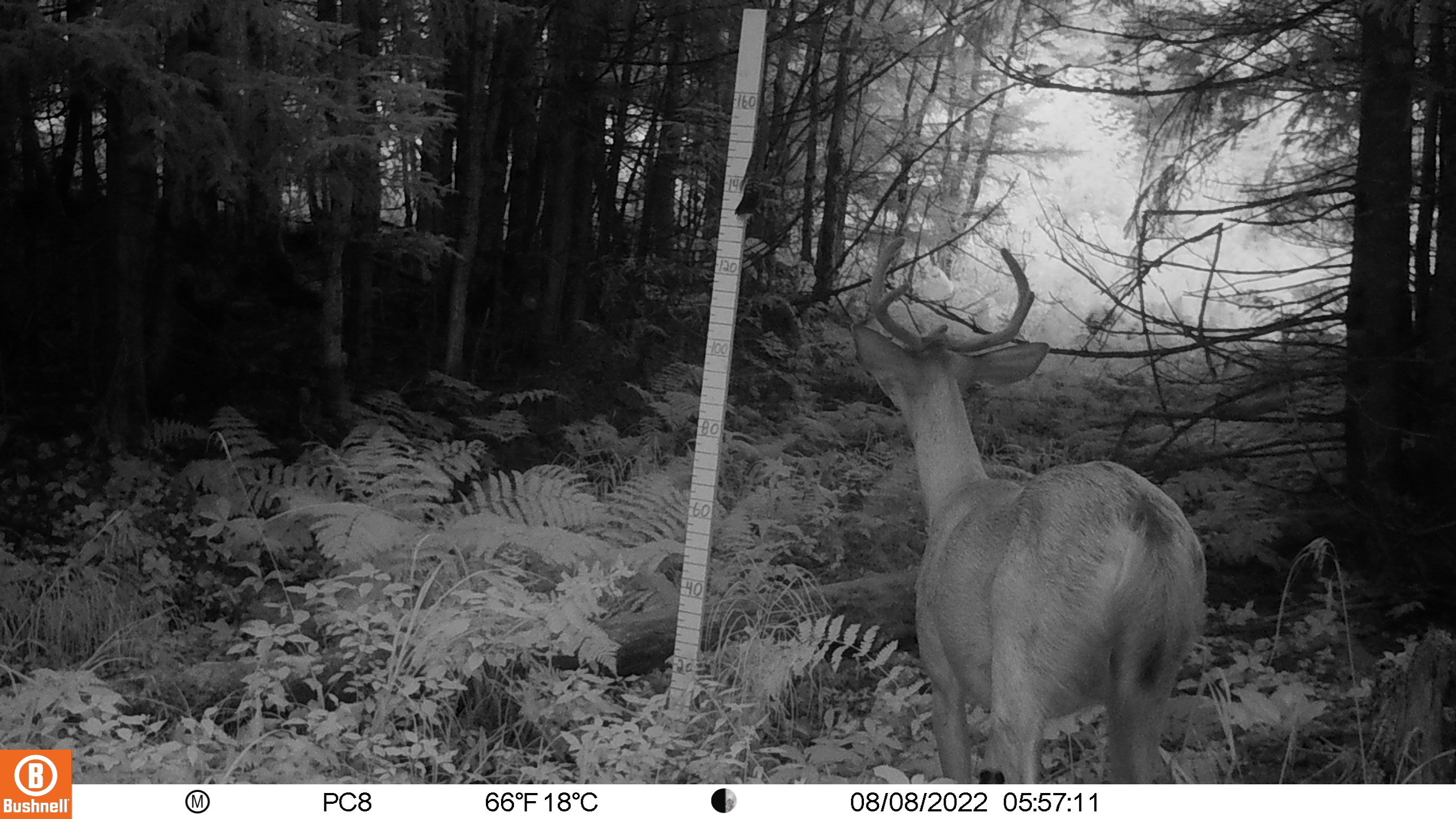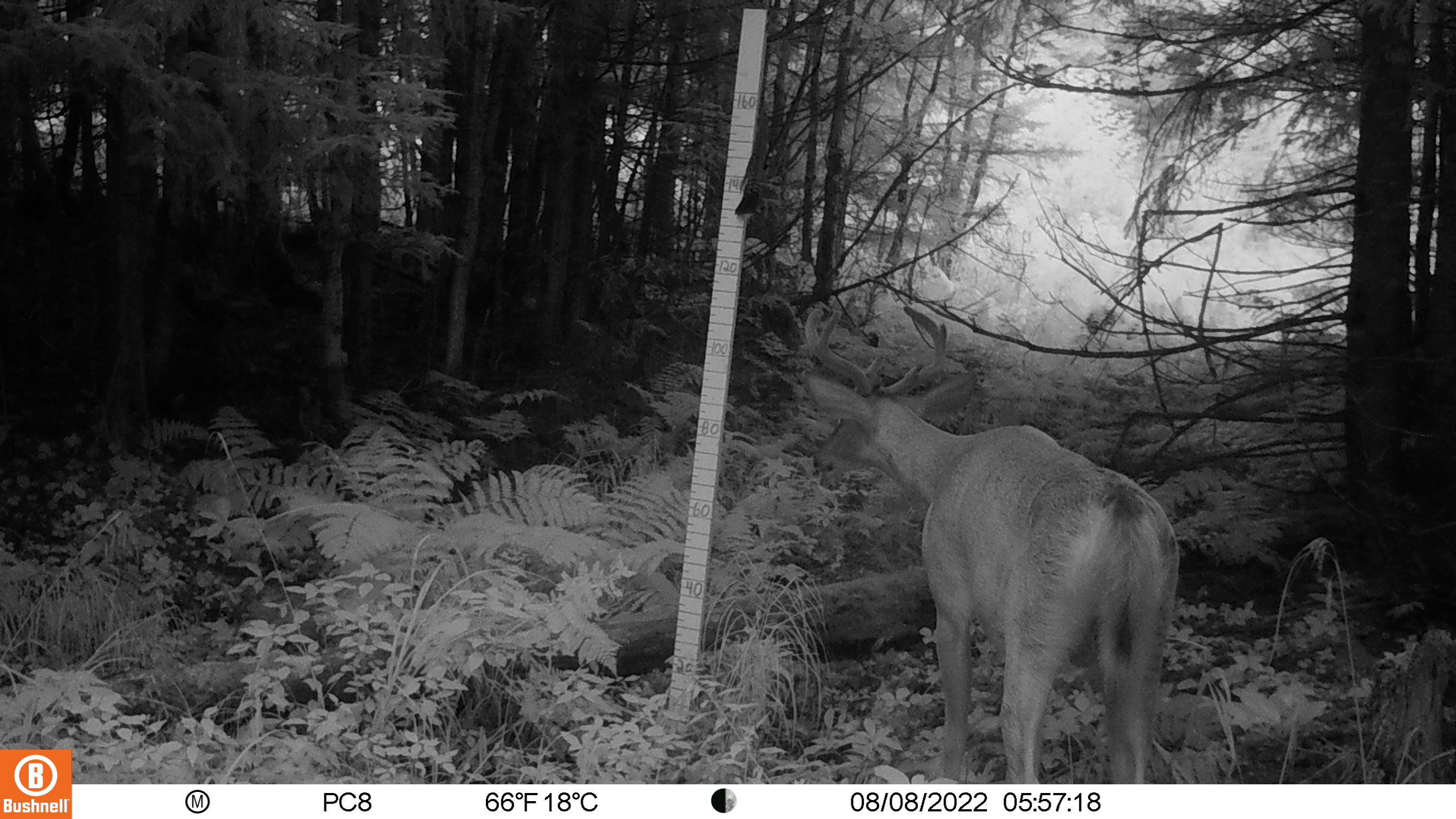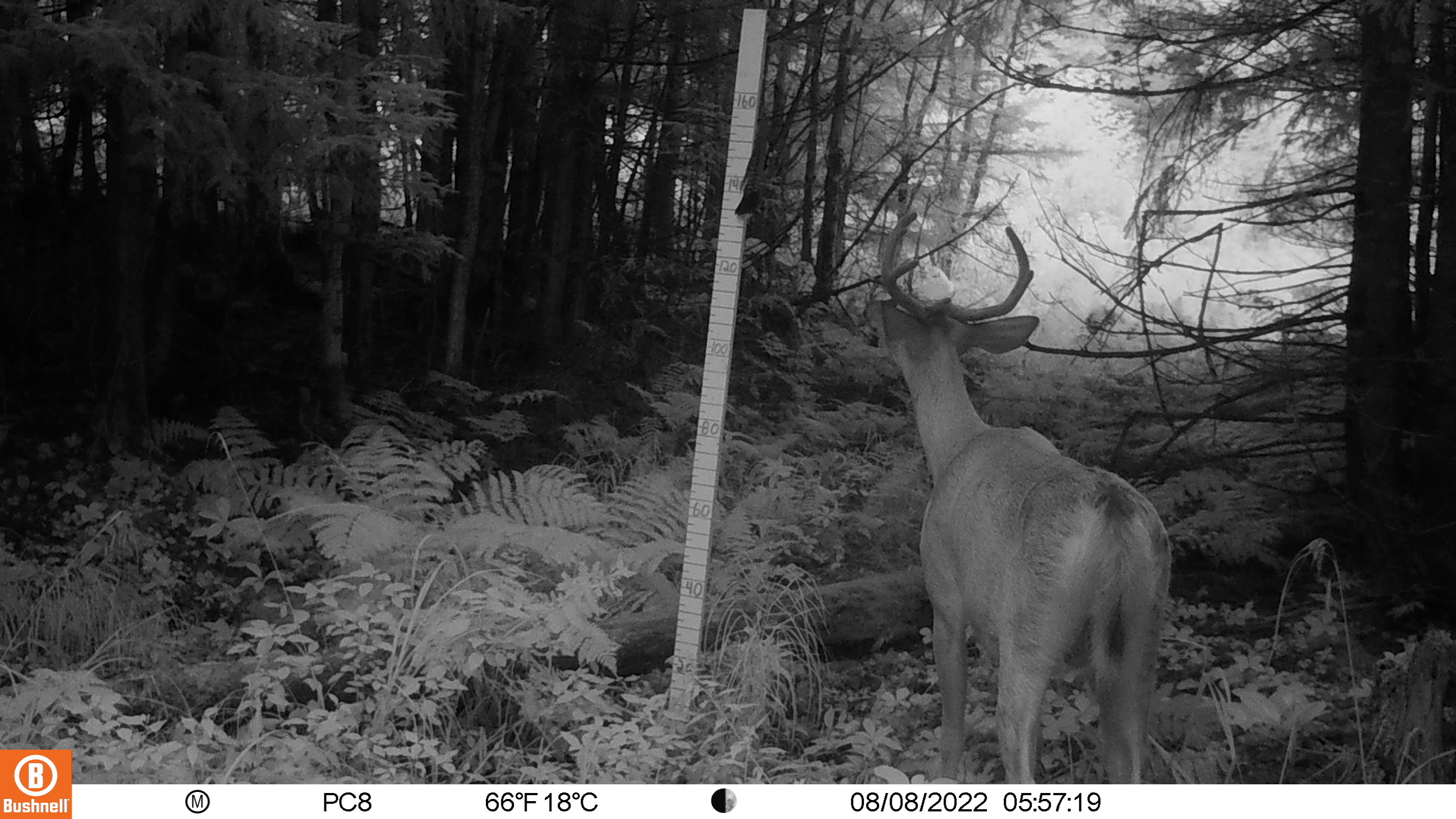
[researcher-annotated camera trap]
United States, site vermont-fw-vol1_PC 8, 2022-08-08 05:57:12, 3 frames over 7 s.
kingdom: Animalia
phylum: Chordata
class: Mammalia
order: Artiodactyla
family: Cervidae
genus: Odocoileus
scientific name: Odocoileus virginianus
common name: white-tailed deer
White-tailed deer (Odocoileus virginianus).